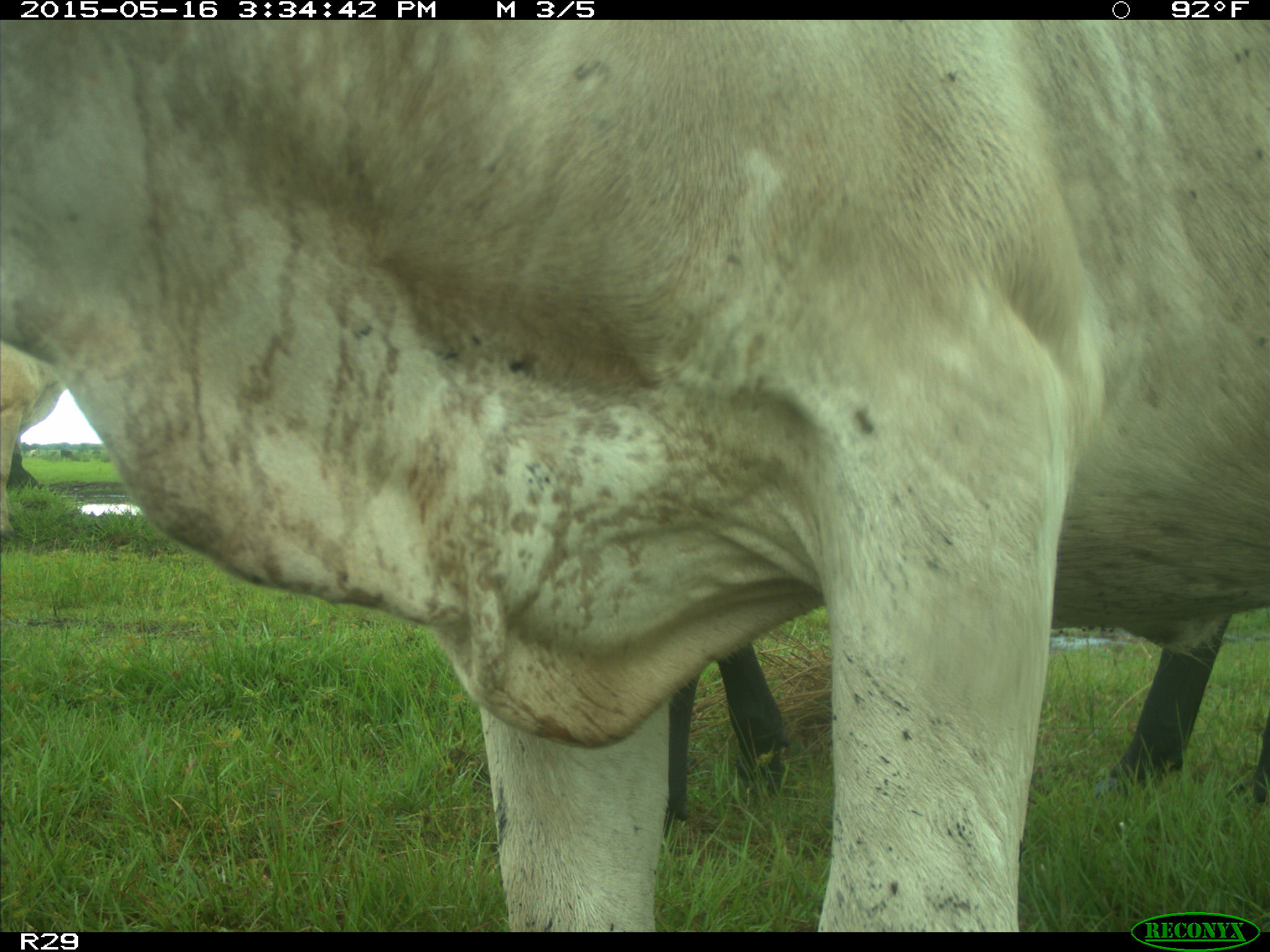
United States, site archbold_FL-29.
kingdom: Animalia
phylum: Chordata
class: Mammalia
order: Artiodactyla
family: Bovidae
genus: Bos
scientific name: Bos taurus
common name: domestic cow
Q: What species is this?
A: Bos taurus (domestic cow).